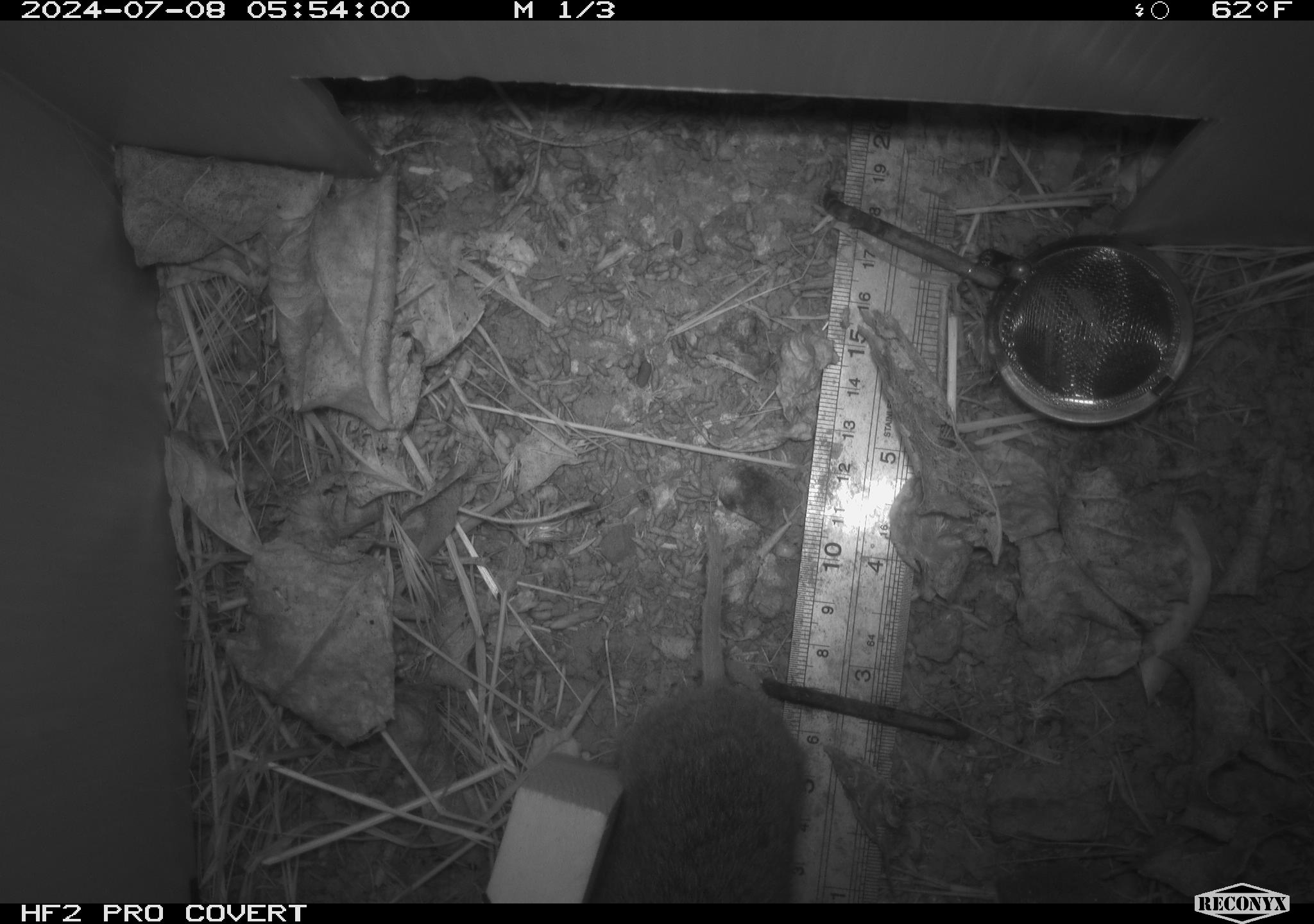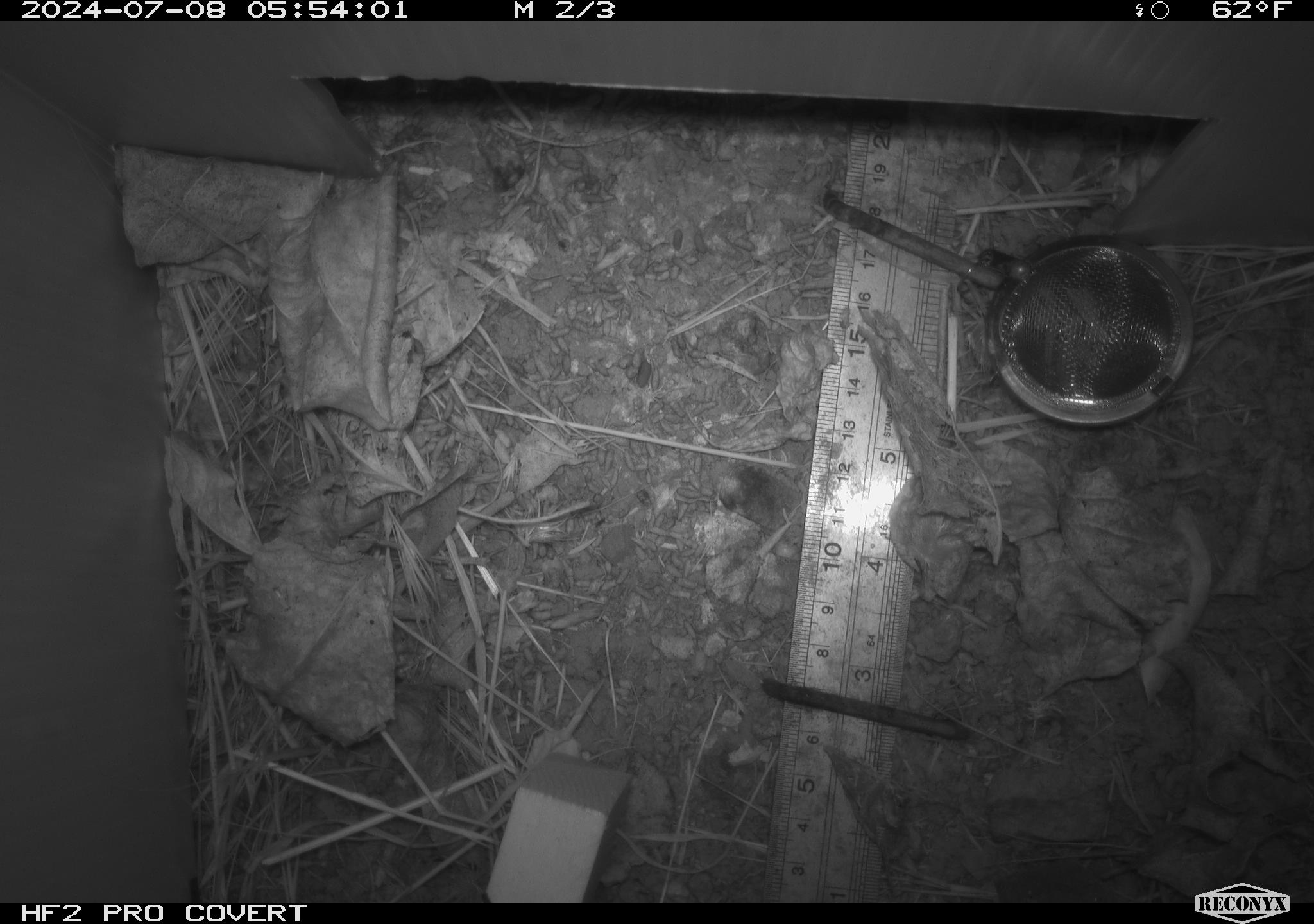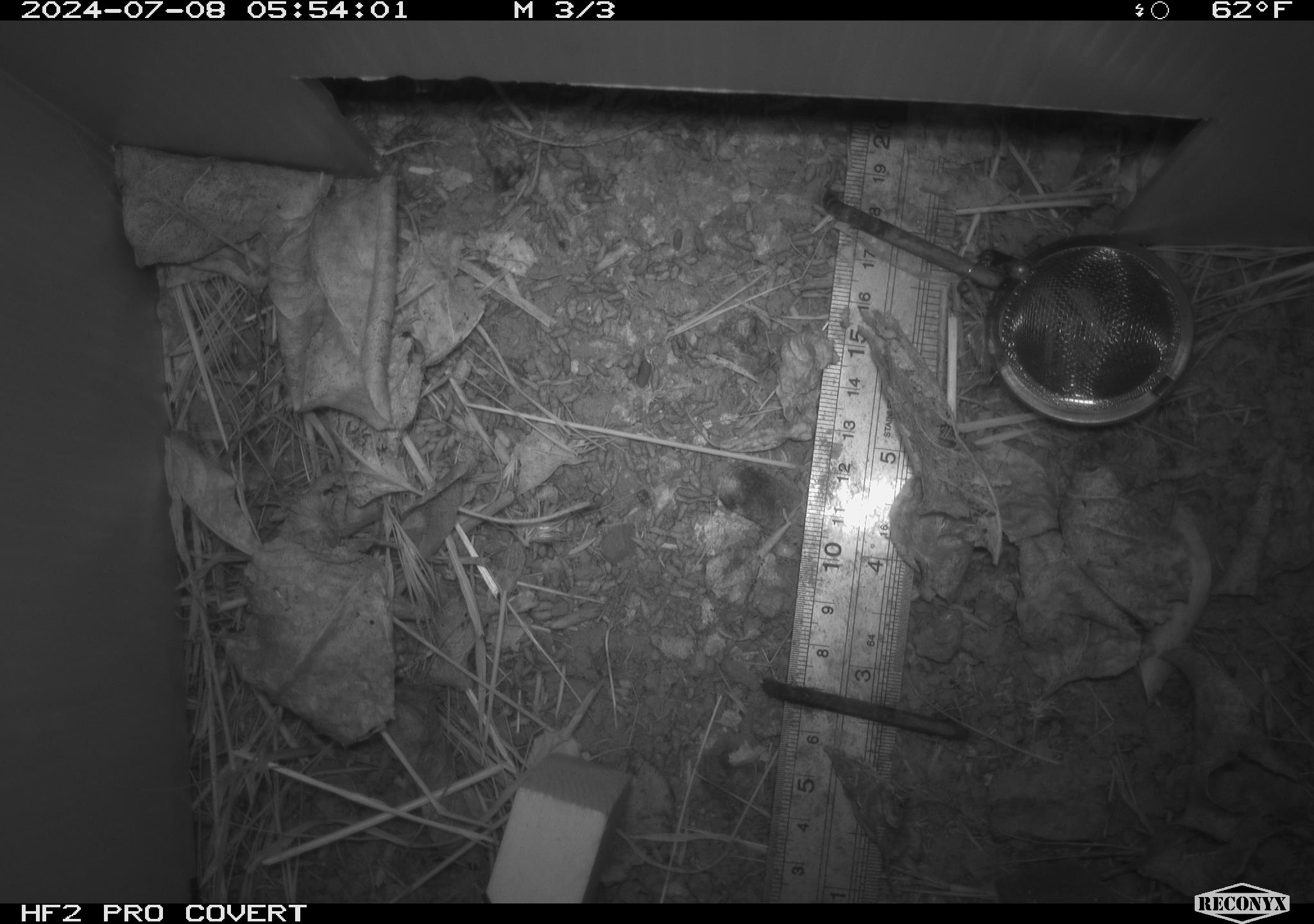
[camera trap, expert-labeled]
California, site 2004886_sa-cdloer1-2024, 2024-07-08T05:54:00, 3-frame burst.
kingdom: Animalia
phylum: Chordata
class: Mammalia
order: Rodentia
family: Cricetidae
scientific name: Arvicolinae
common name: voles, lemmings, and muskrats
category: arvicolinae subfamily